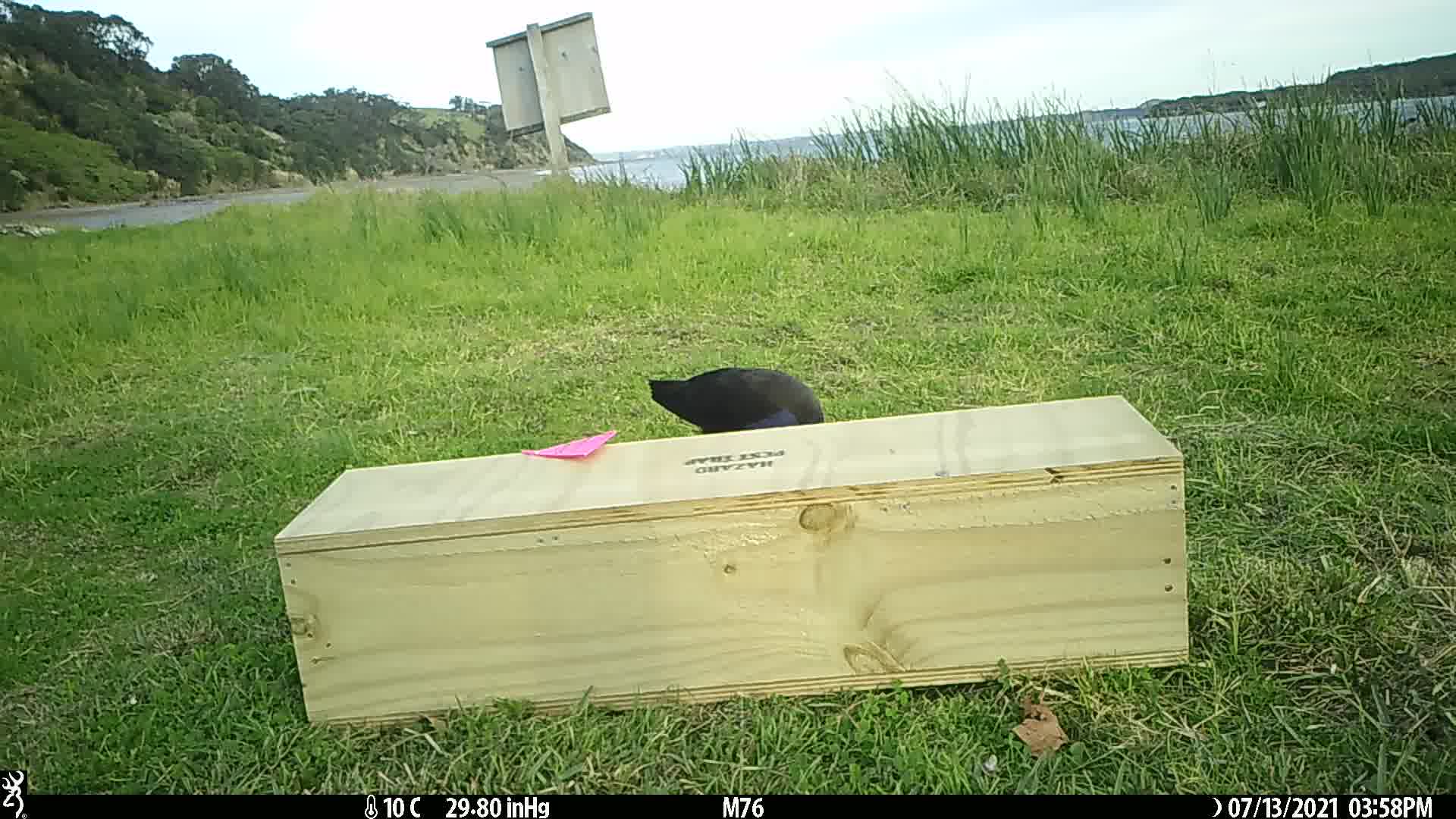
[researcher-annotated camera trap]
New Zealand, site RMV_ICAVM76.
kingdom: Animalia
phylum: Chordata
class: Aves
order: Gruiformes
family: Rallidae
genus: Porphyrio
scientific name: Porphyrio melanotus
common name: australasian swamphen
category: pukeko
Pukeko (australasian swamphen) (Porphyrio melanotus).